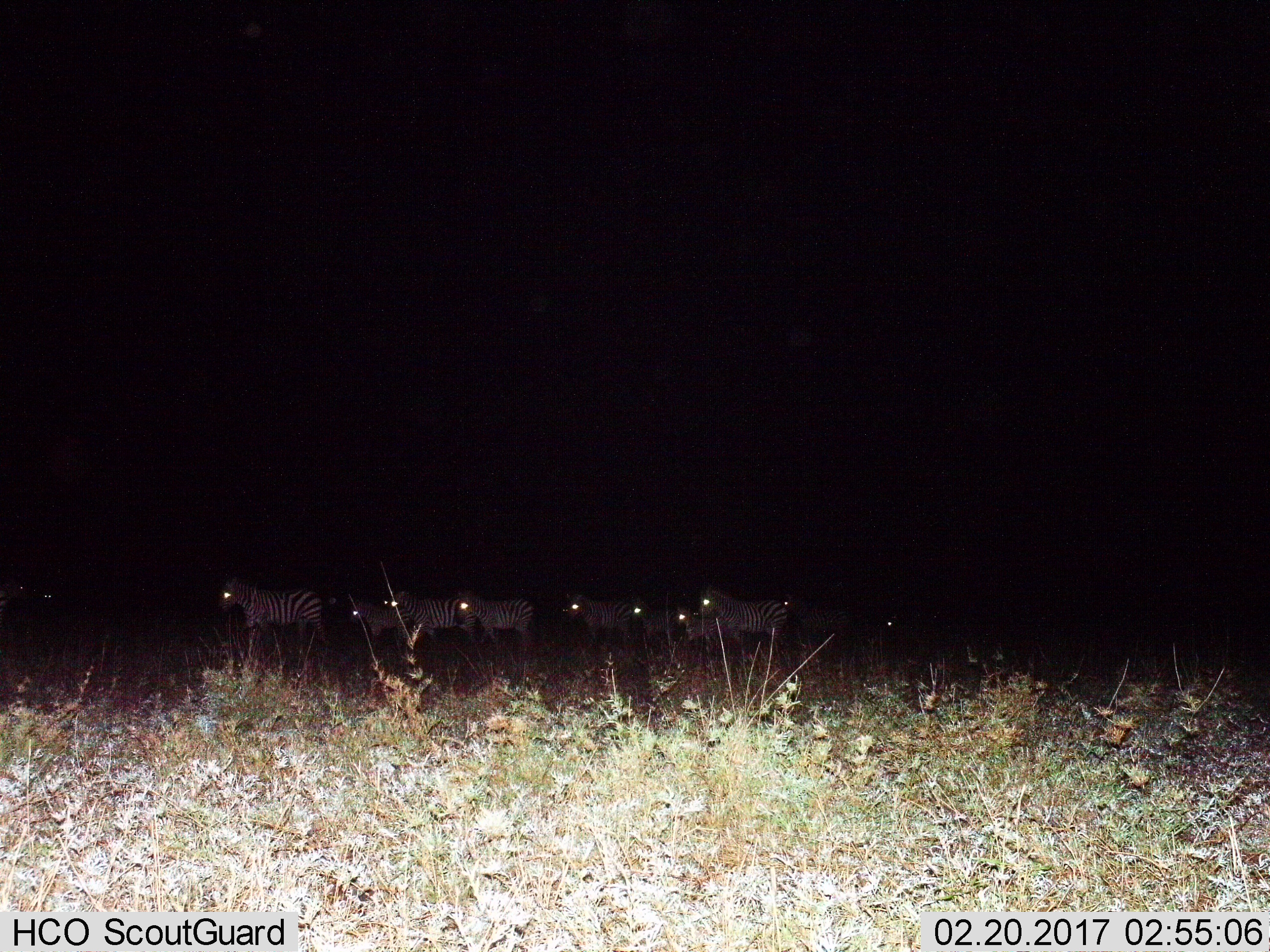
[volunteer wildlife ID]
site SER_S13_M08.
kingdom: Animalia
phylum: Chordata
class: Mammalia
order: Perissodactyla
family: Equidae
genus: Equus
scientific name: Equus quagga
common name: plains zebra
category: zebraplains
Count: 11-50.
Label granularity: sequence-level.